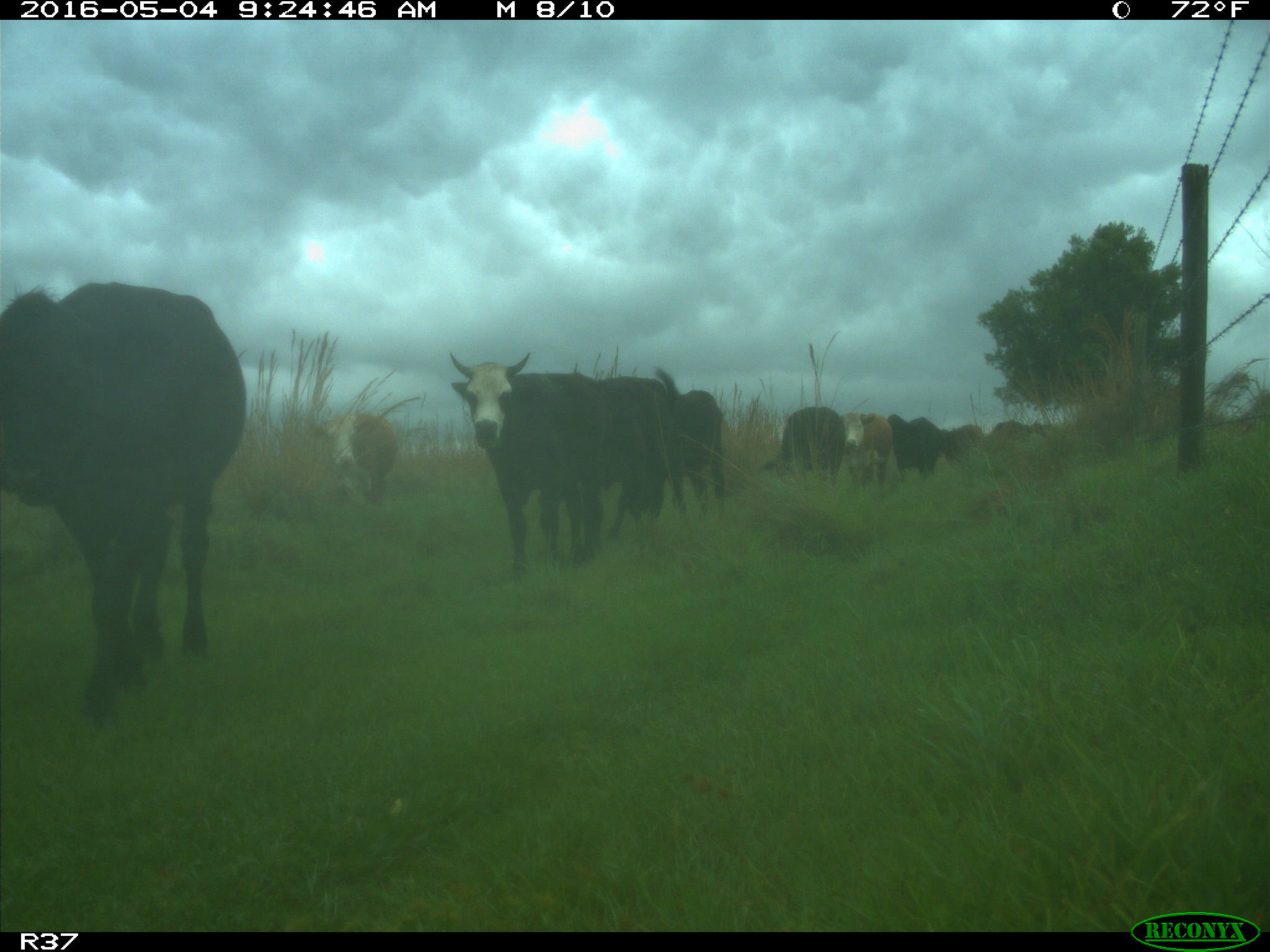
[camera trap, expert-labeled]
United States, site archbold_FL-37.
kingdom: Animalia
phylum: Chordata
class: Mammalia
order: Artiodactyla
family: Bovidae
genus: Bos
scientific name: Bos taurus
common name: domestic cow